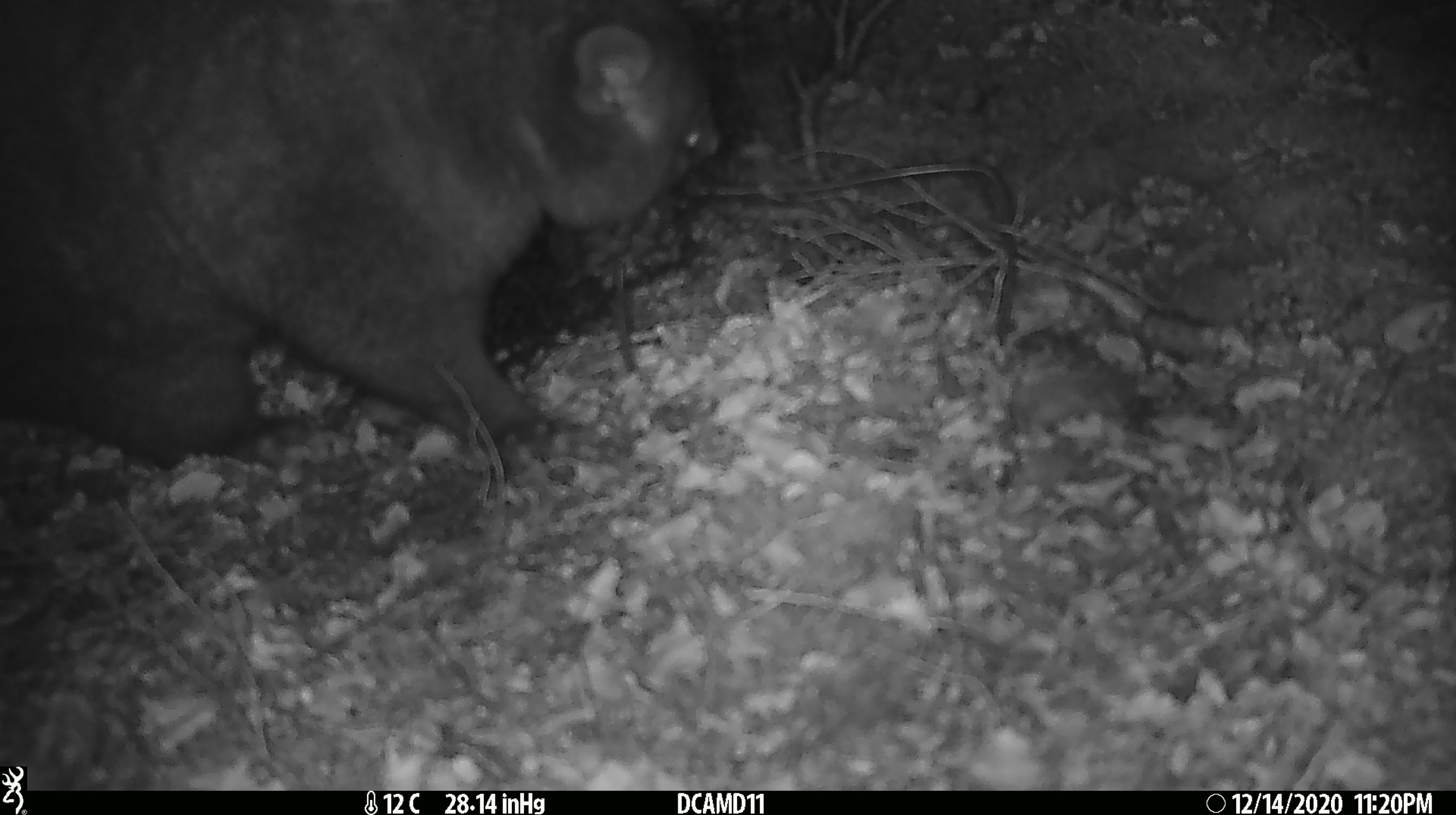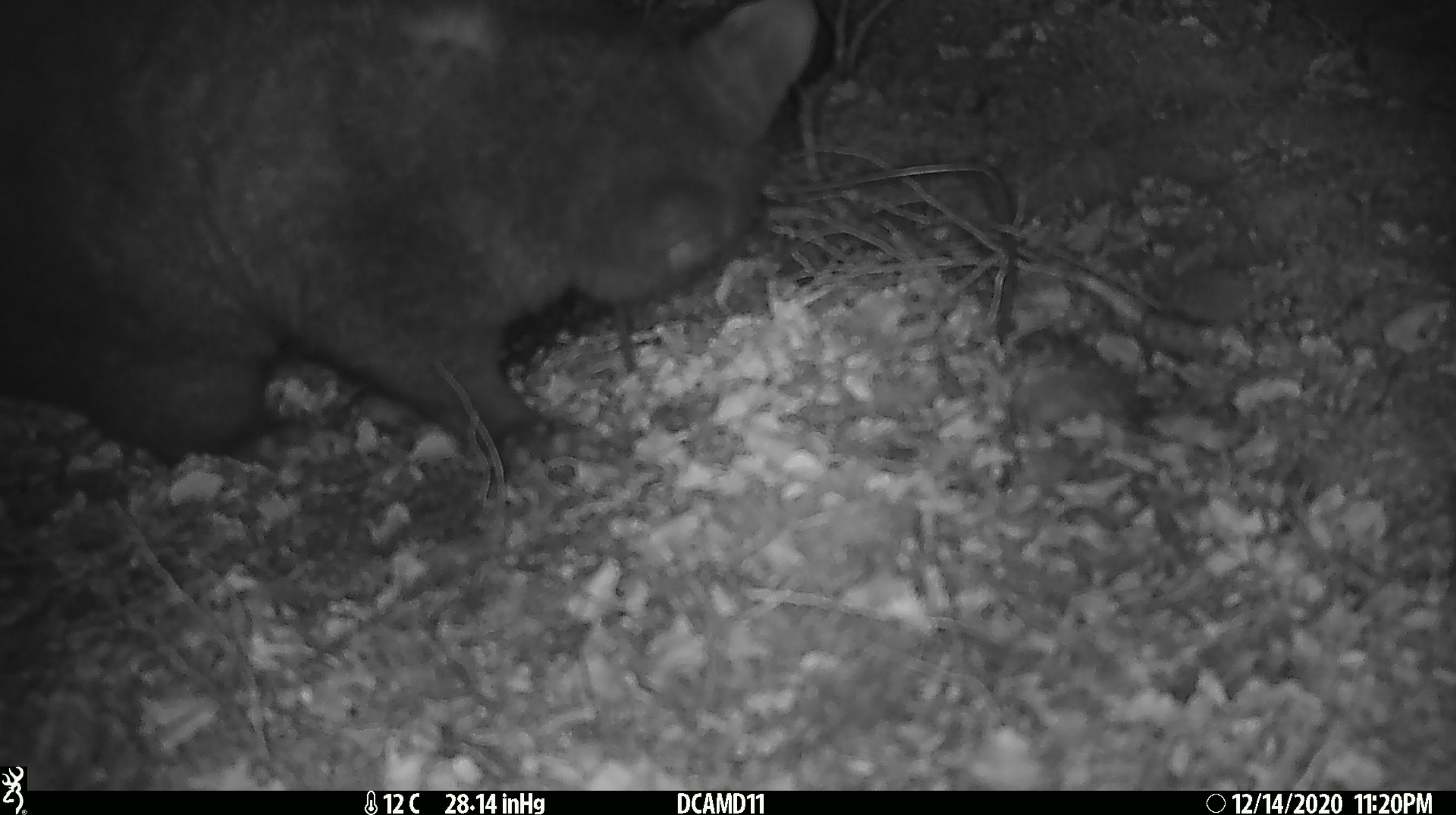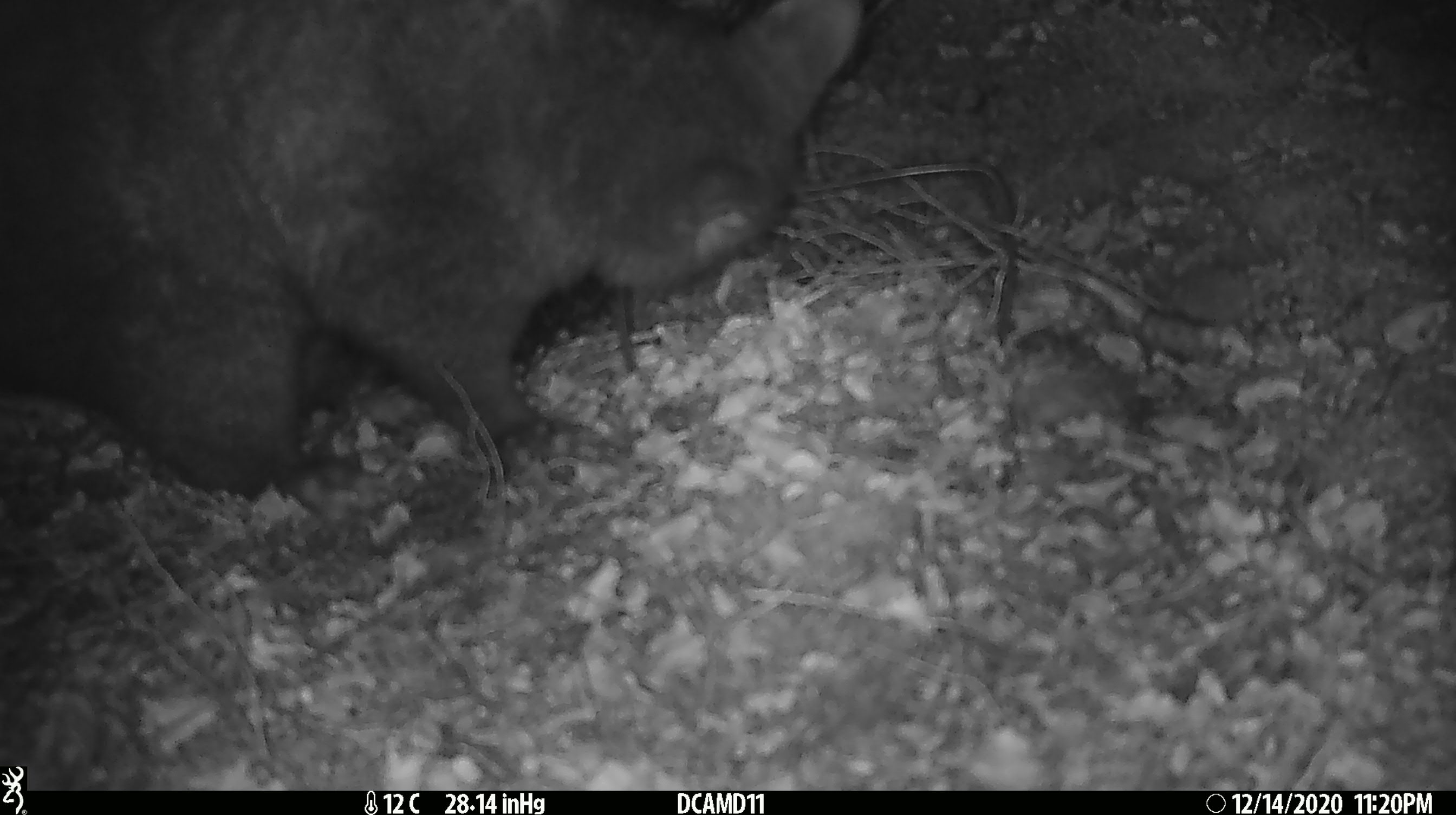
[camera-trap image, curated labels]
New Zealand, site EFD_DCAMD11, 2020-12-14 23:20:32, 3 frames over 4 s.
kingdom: Animalia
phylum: Chordata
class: Mammalia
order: Diprotodontia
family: Phalangeridae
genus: Trichosurus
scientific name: Trichosurus vulpecula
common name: common brushtail possum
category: possum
Possum (common brushtail possum) (Trichosurus vulpecula).